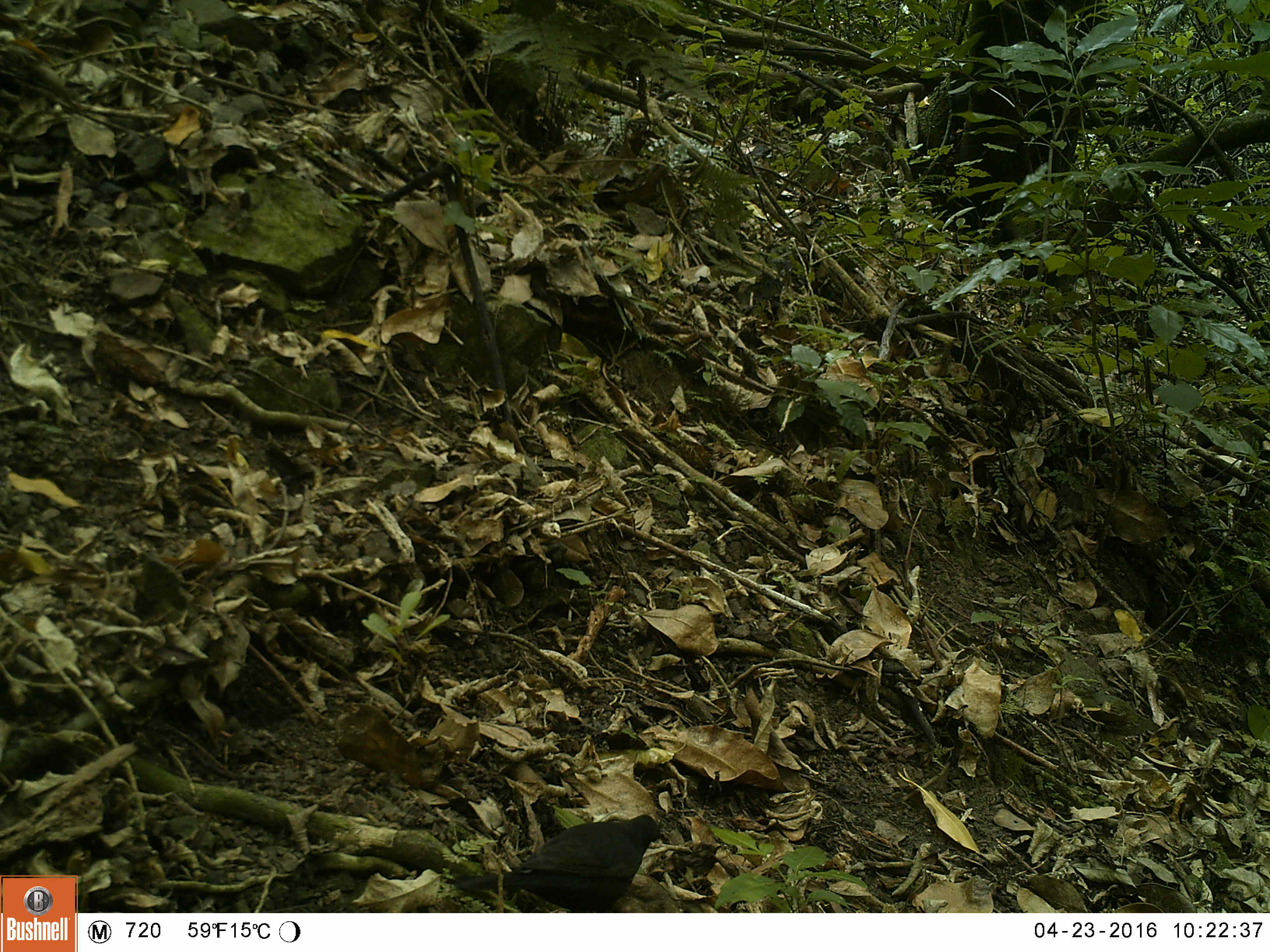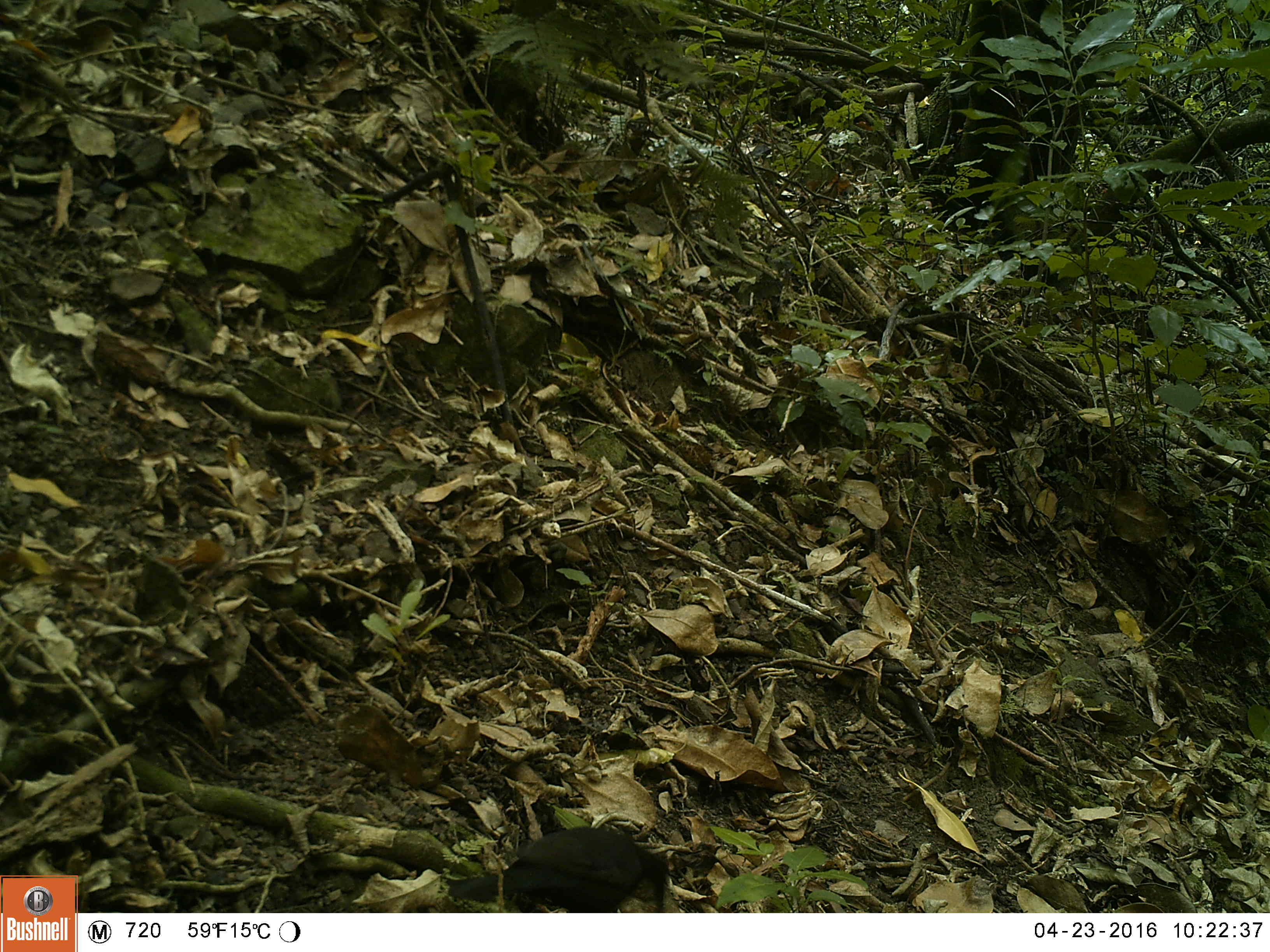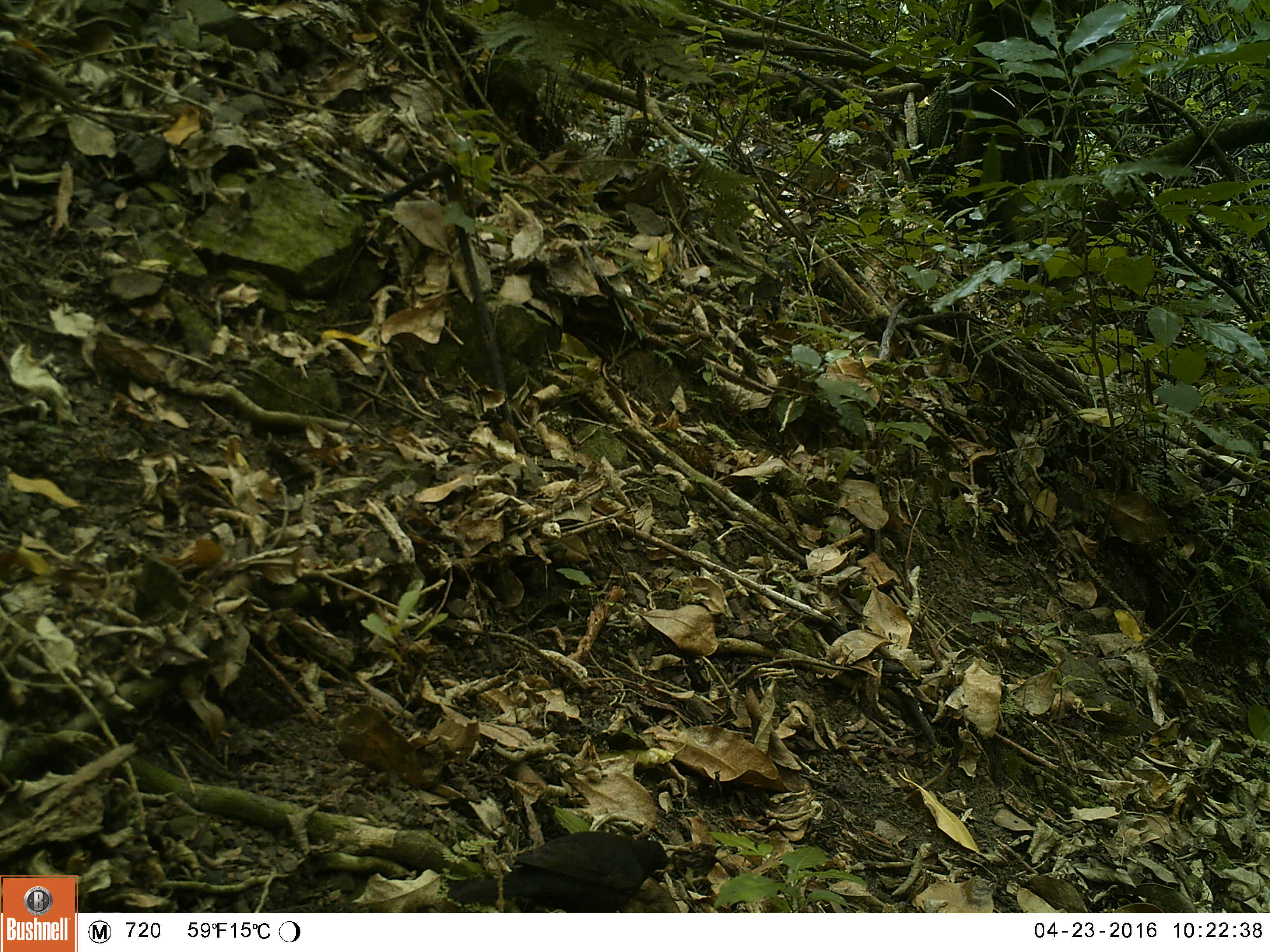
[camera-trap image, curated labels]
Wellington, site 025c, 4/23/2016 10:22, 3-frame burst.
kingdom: Animalia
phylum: Chordata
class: Aves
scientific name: Aves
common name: bird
Bird (Aves).